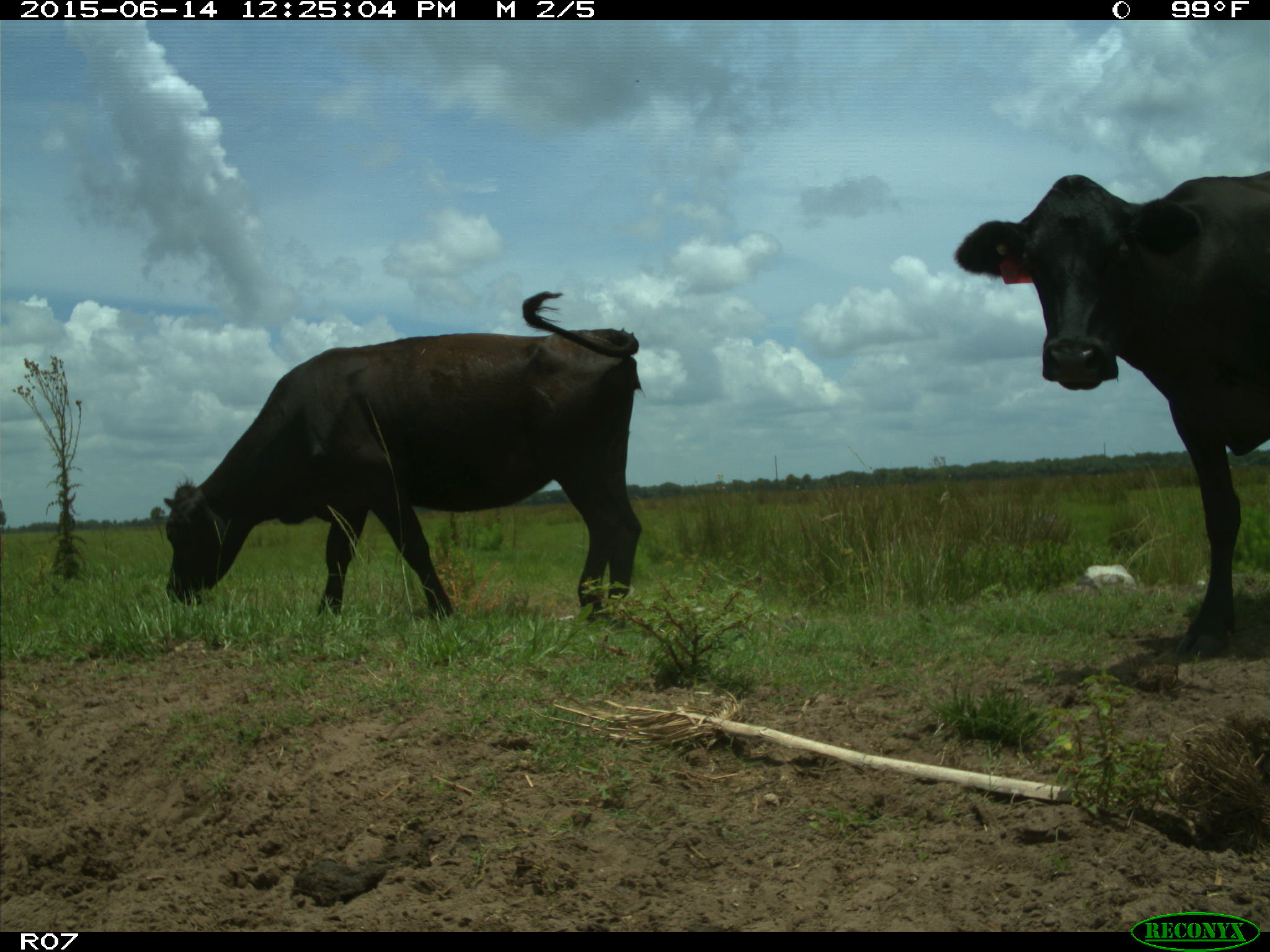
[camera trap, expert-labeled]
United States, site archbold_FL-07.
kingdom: Animalia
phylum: Chordata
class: Mammalia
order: Artiodactyla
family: Bovidae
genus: Bos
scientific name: Bos taurus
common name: domestic cow